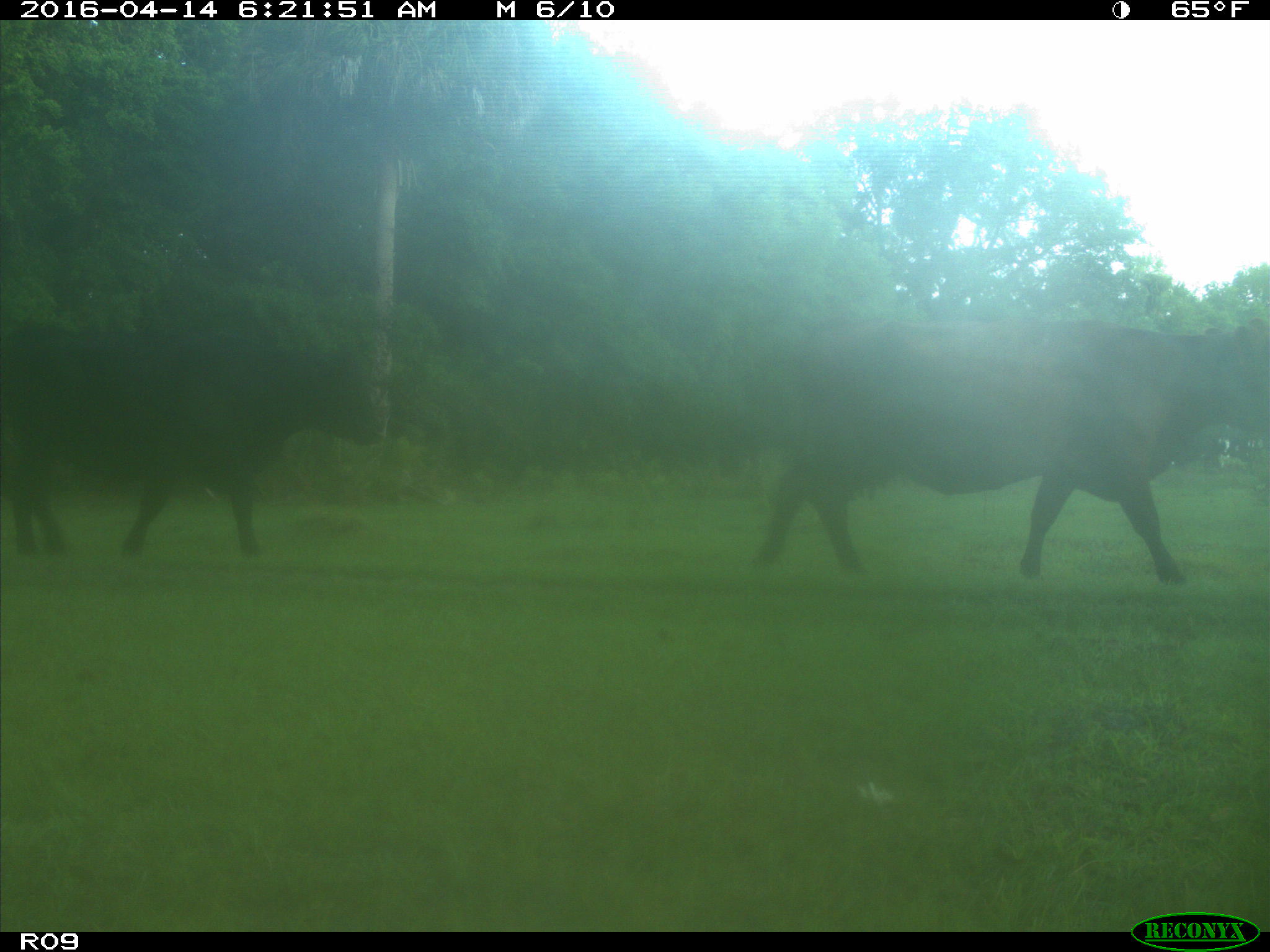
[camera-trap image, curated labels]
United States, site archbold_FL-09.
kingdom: Animalia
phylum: Chordata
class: Mammalia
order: Artiodactyla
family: Bovidae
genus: Bos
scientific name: Bos taurus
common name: domestic cow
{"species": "Bos taurus (domestic cow)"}